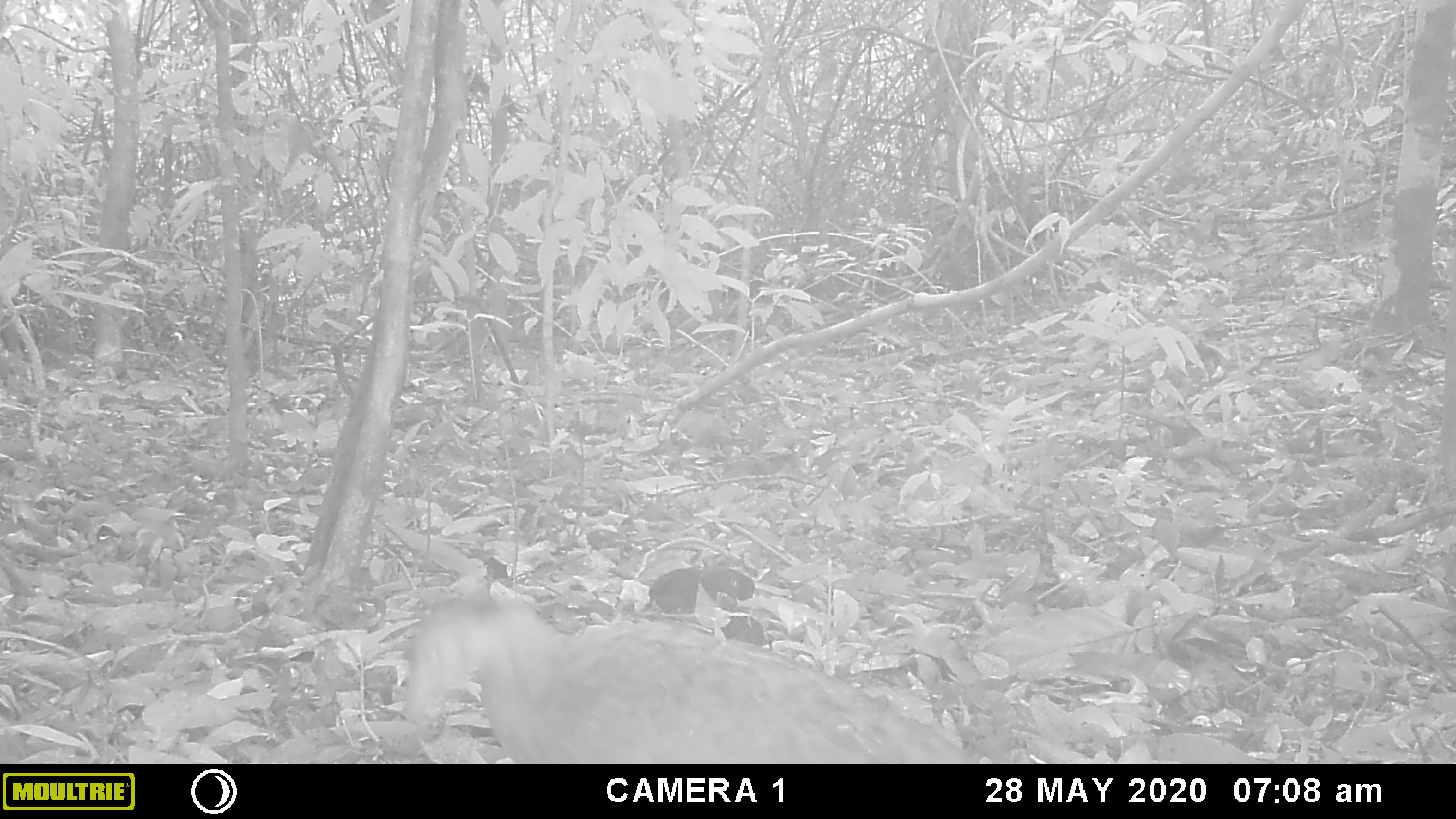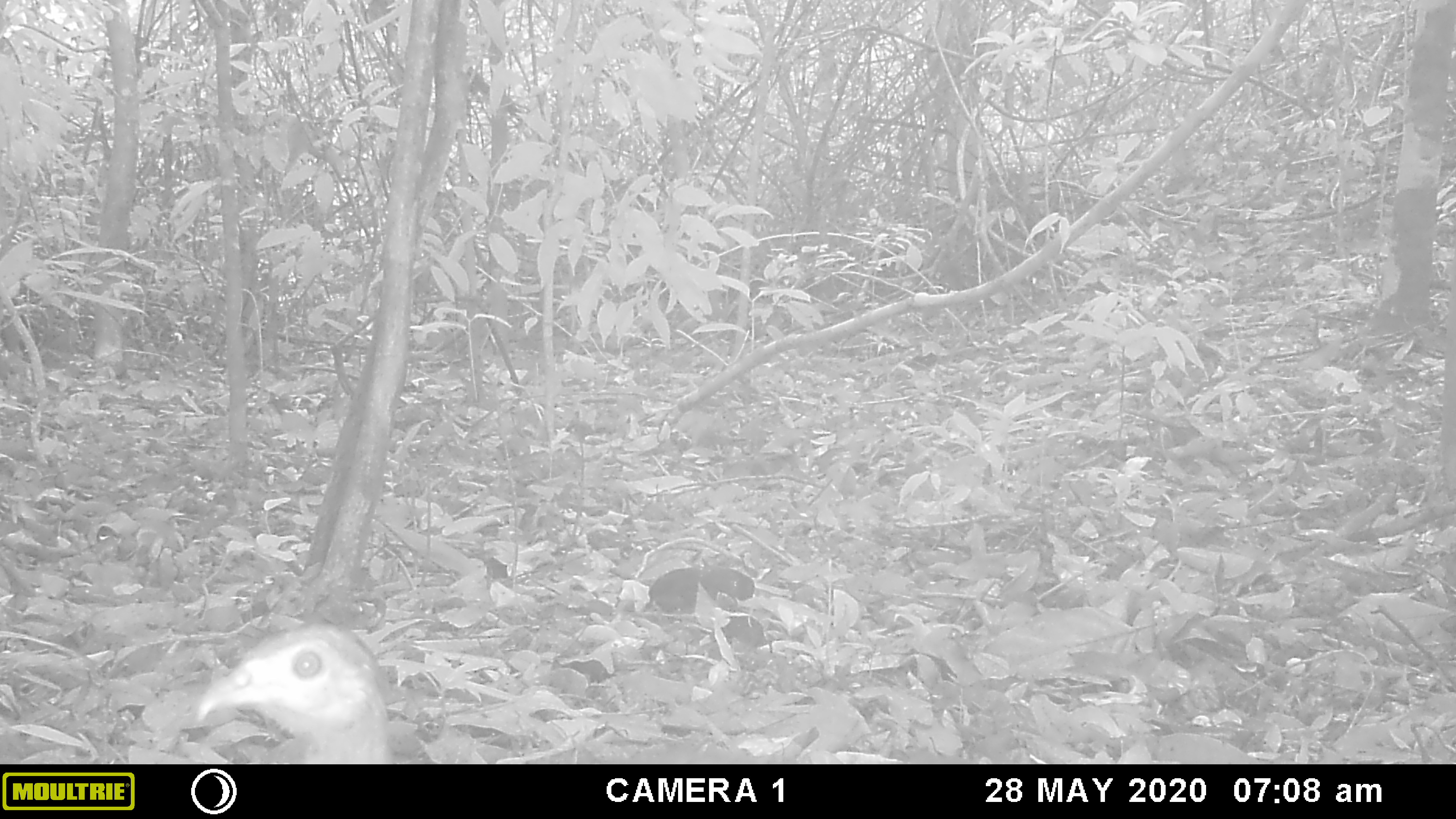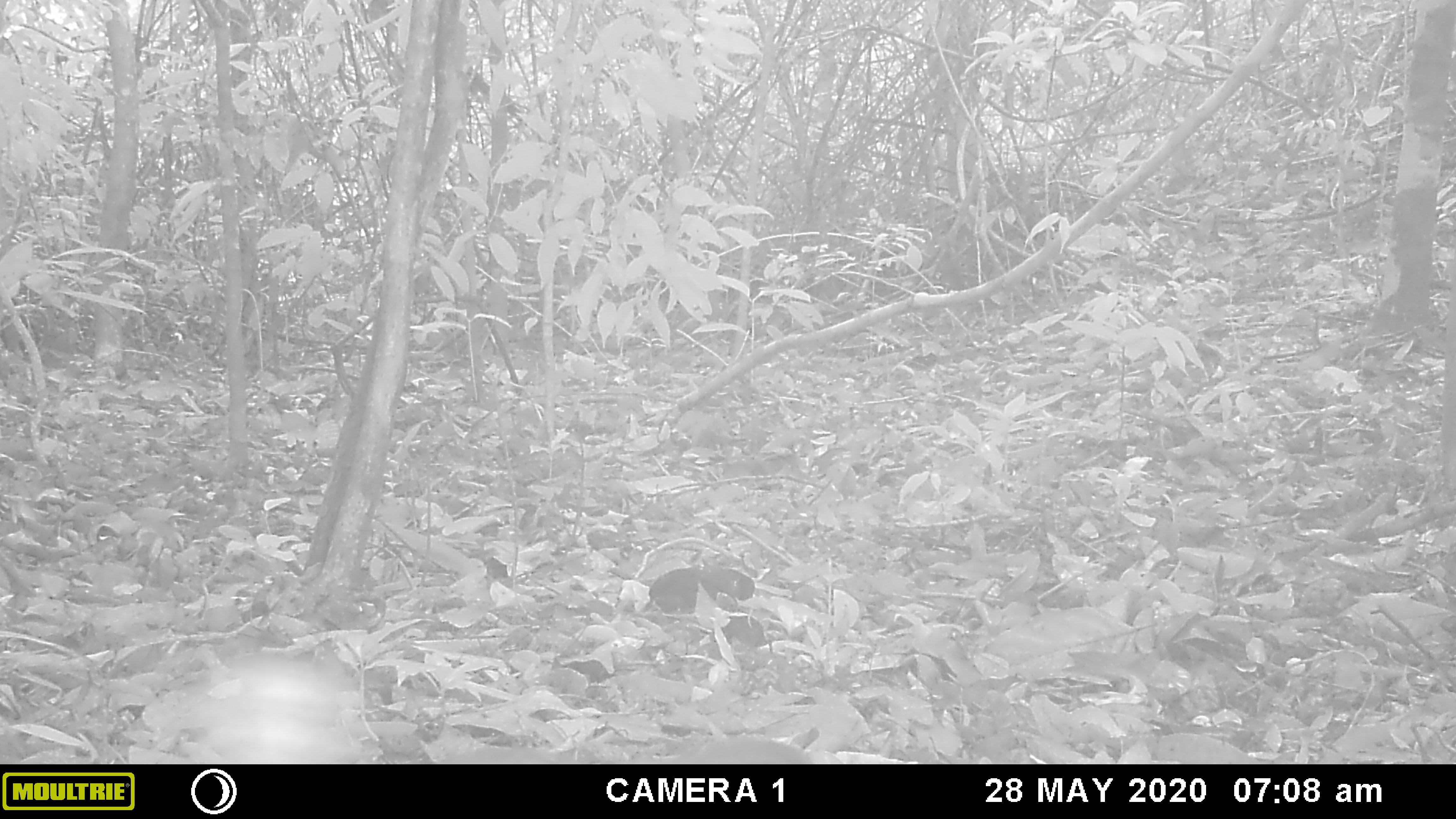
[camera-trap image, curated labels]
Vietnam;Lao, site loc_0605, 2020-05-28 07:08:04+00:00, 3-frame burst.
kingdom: Animalia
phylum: Chordata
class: Aves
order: Galliformes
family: Phasianidae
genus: Lophura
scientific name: Lophura nycthemera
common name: silver pheasant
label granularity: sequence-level